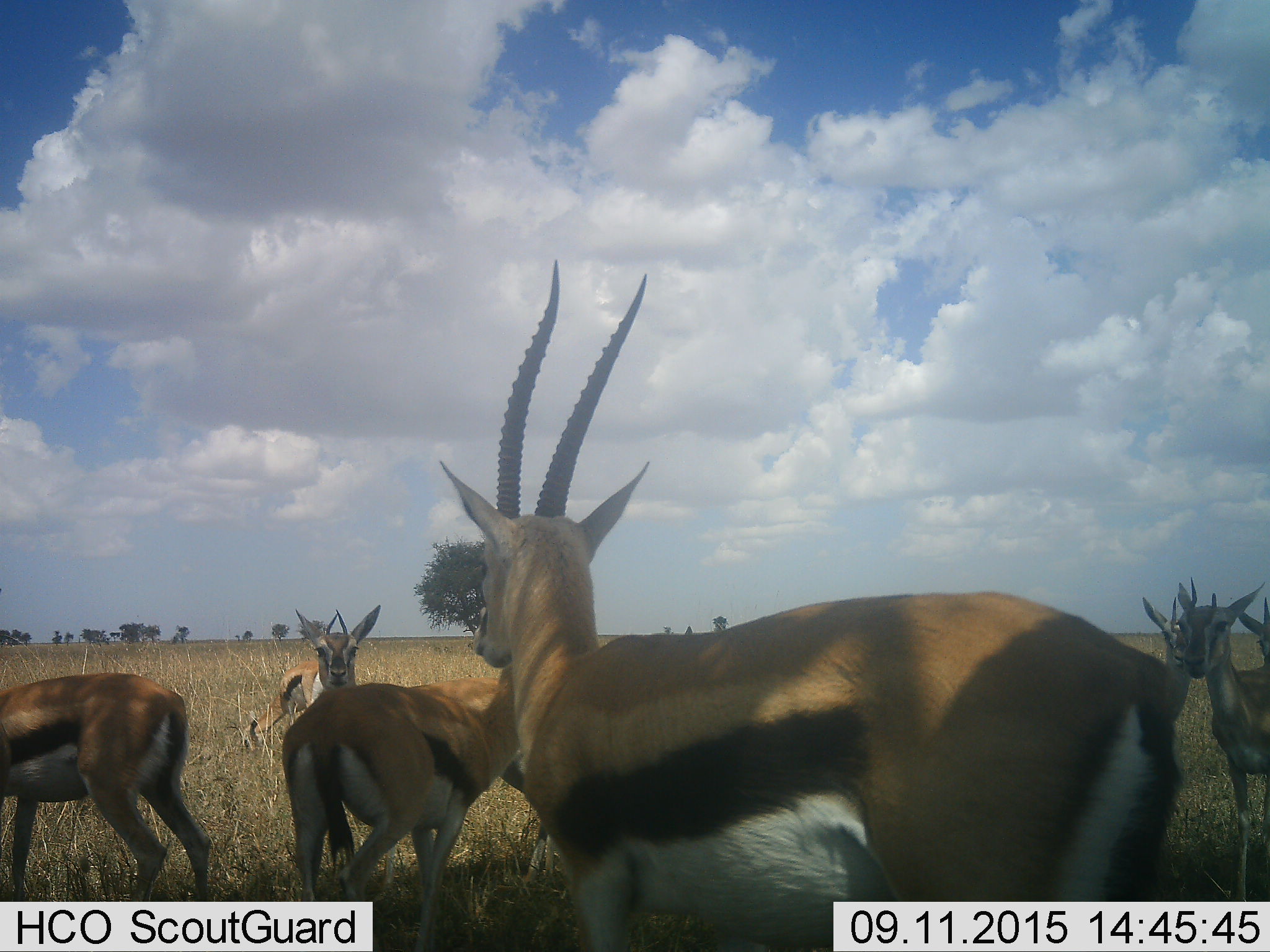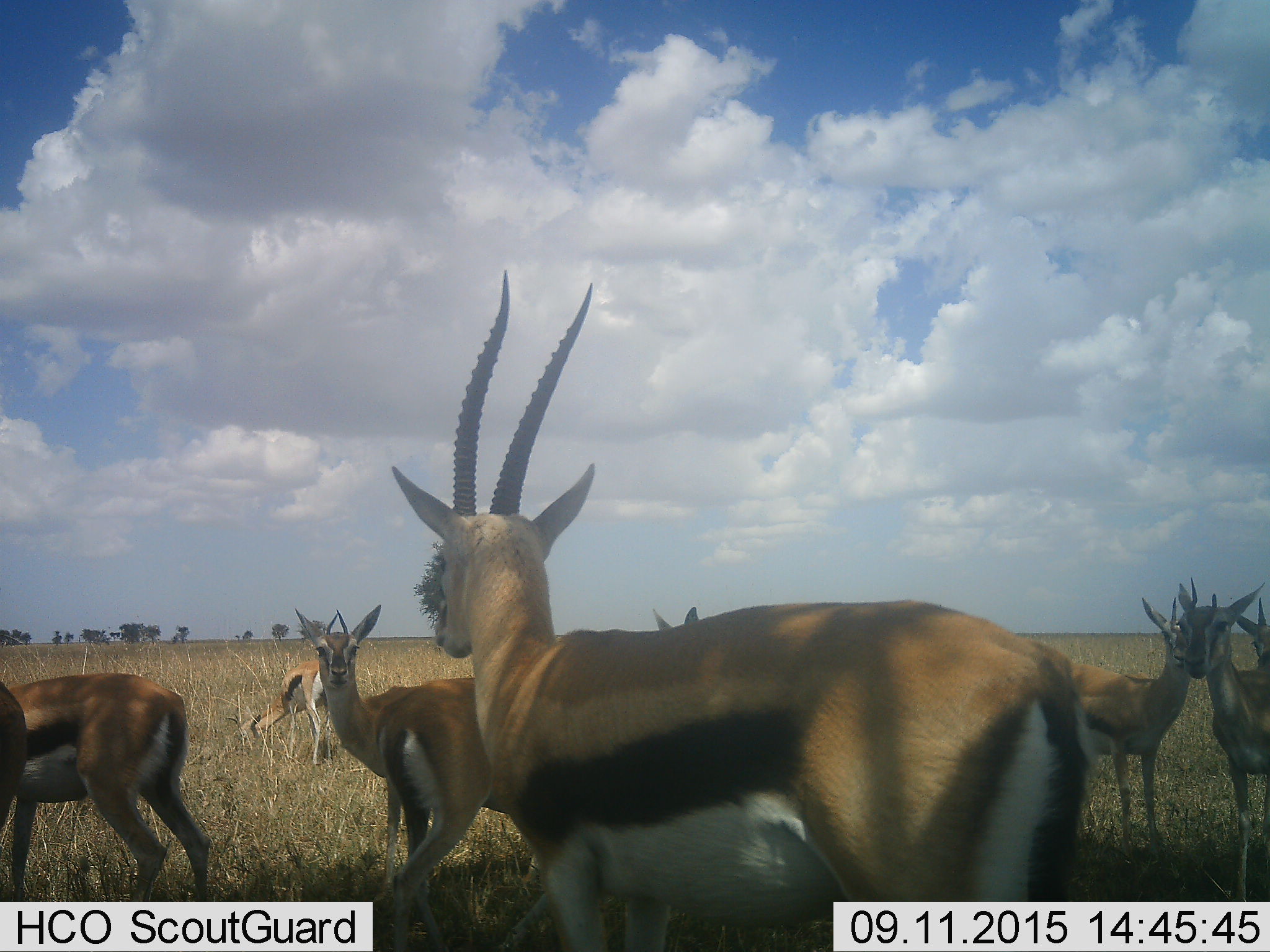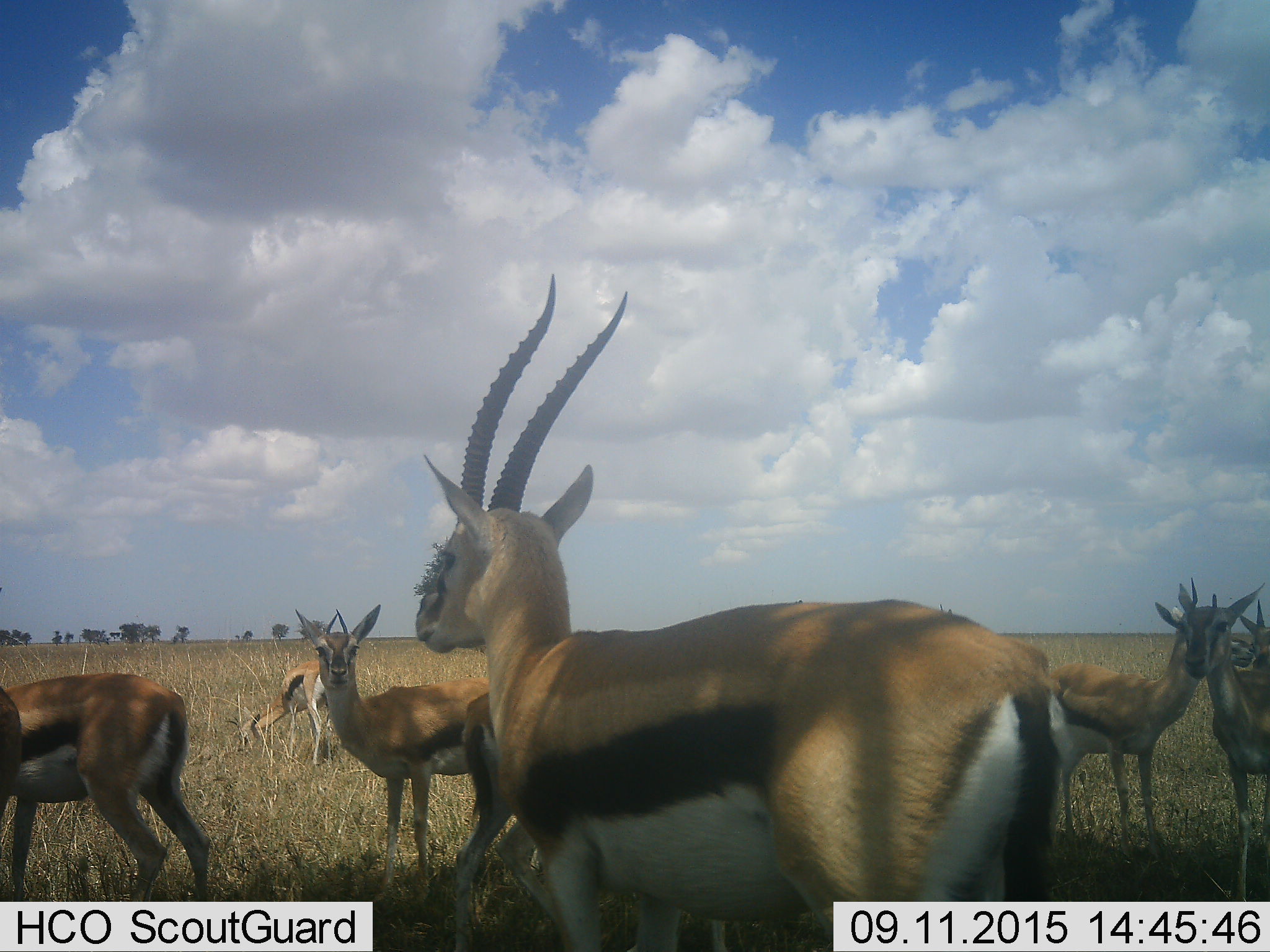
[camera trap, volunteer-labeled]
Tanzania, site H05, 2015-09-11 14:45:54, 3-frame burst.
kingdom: Animalia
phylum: Chordata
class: Mammalia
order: Artiodactyla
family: Bovidae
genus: Eudorcas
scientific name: Eudorcas thomsonii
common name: thomson's gazelle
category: gazellethomsons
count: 8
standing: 100%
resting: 0%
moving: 20%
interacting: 10%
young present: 20%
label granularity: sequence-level